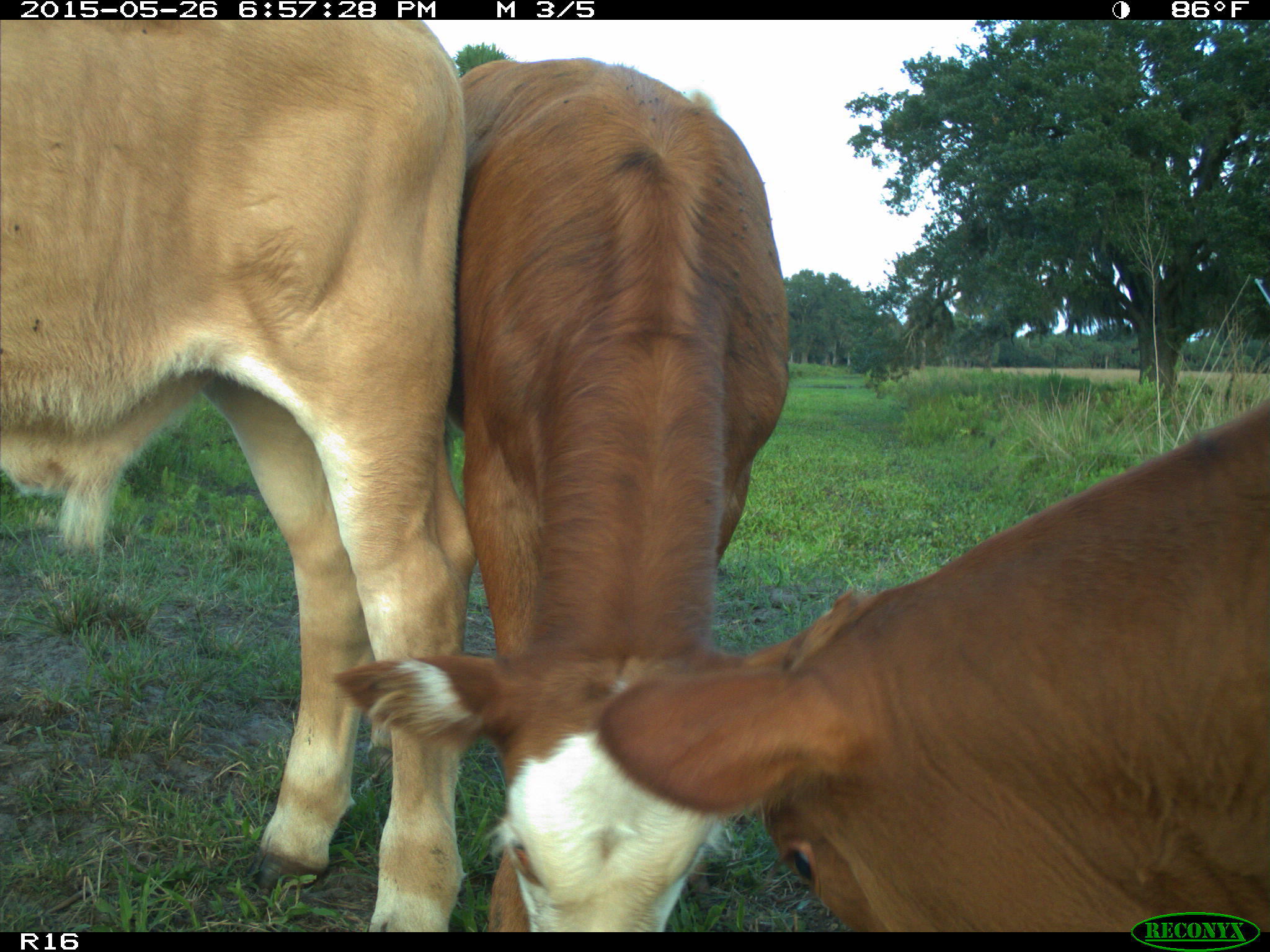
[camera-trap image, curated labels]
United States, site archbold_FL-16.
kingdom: Animalia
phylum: Chordata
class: Mammalia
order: Artiodactyla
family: Bovidae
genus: Bos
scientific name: Bos taurus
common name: domestic cow